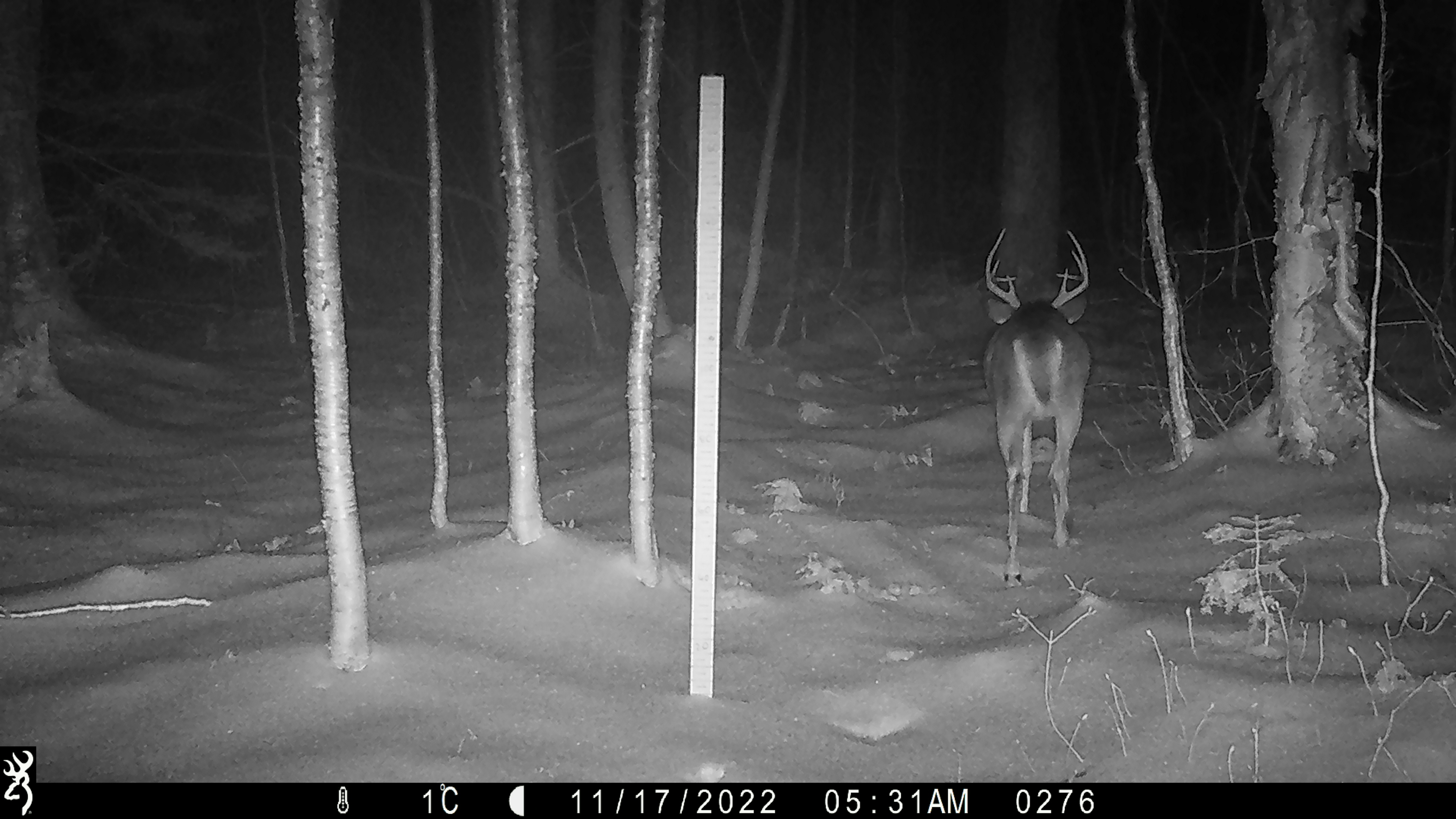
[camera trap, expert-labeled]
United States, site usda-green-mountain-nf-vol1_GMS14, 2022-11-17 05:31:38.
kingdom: Animalia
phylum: Chordata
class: Mammalia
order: Artiodactyla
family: Cervidae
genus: Odocoileus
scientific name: Odocoileus virginianus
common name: white-tailed deer